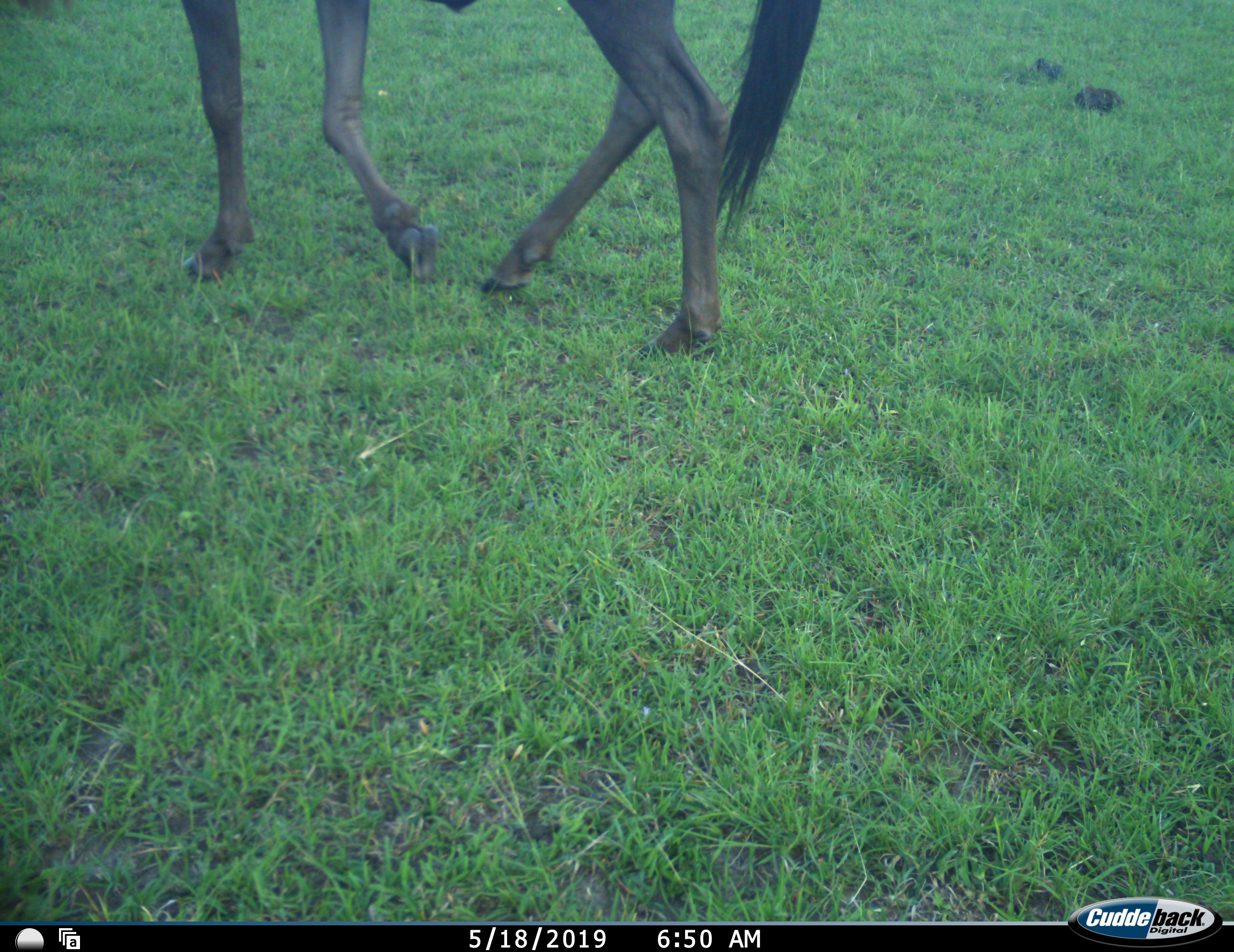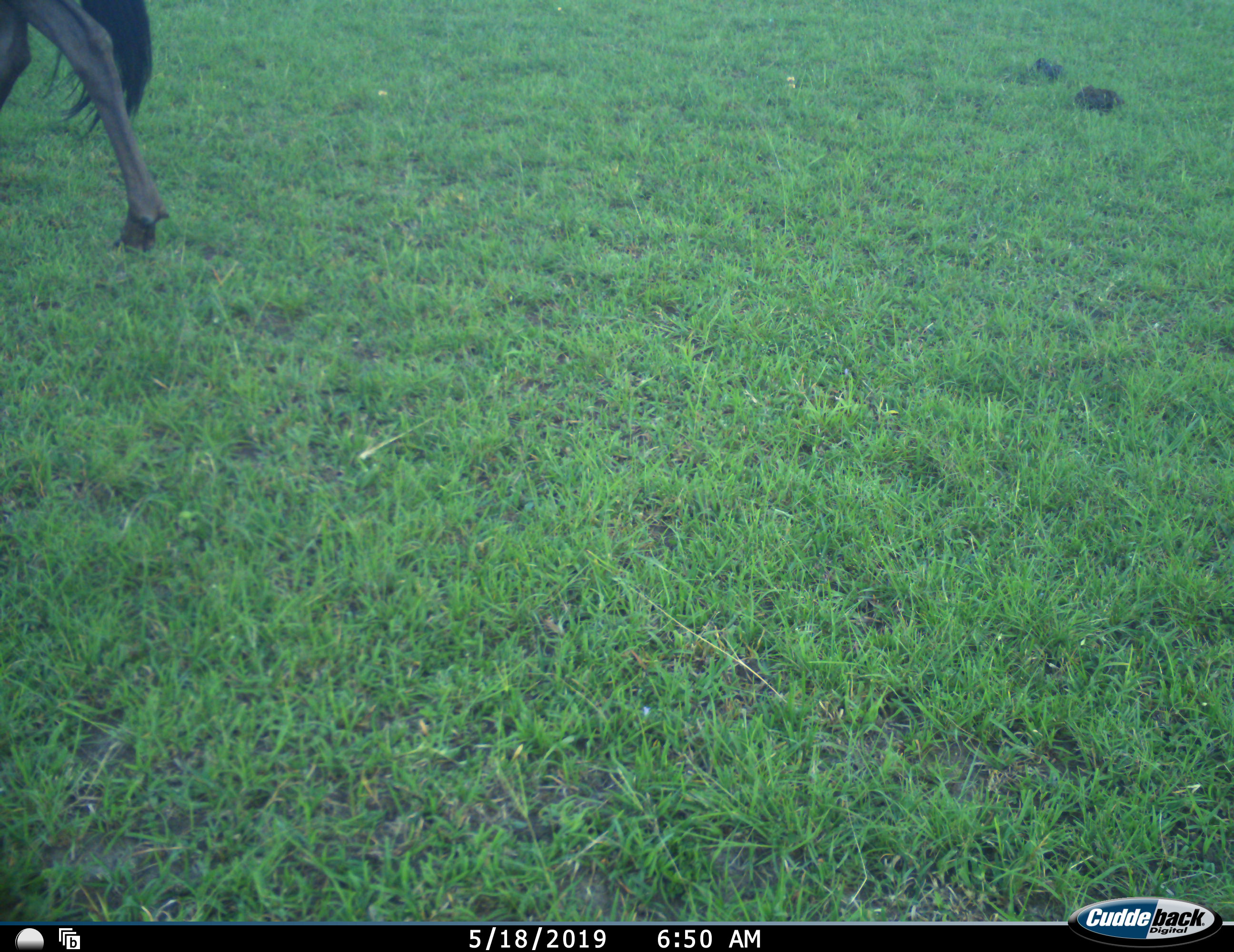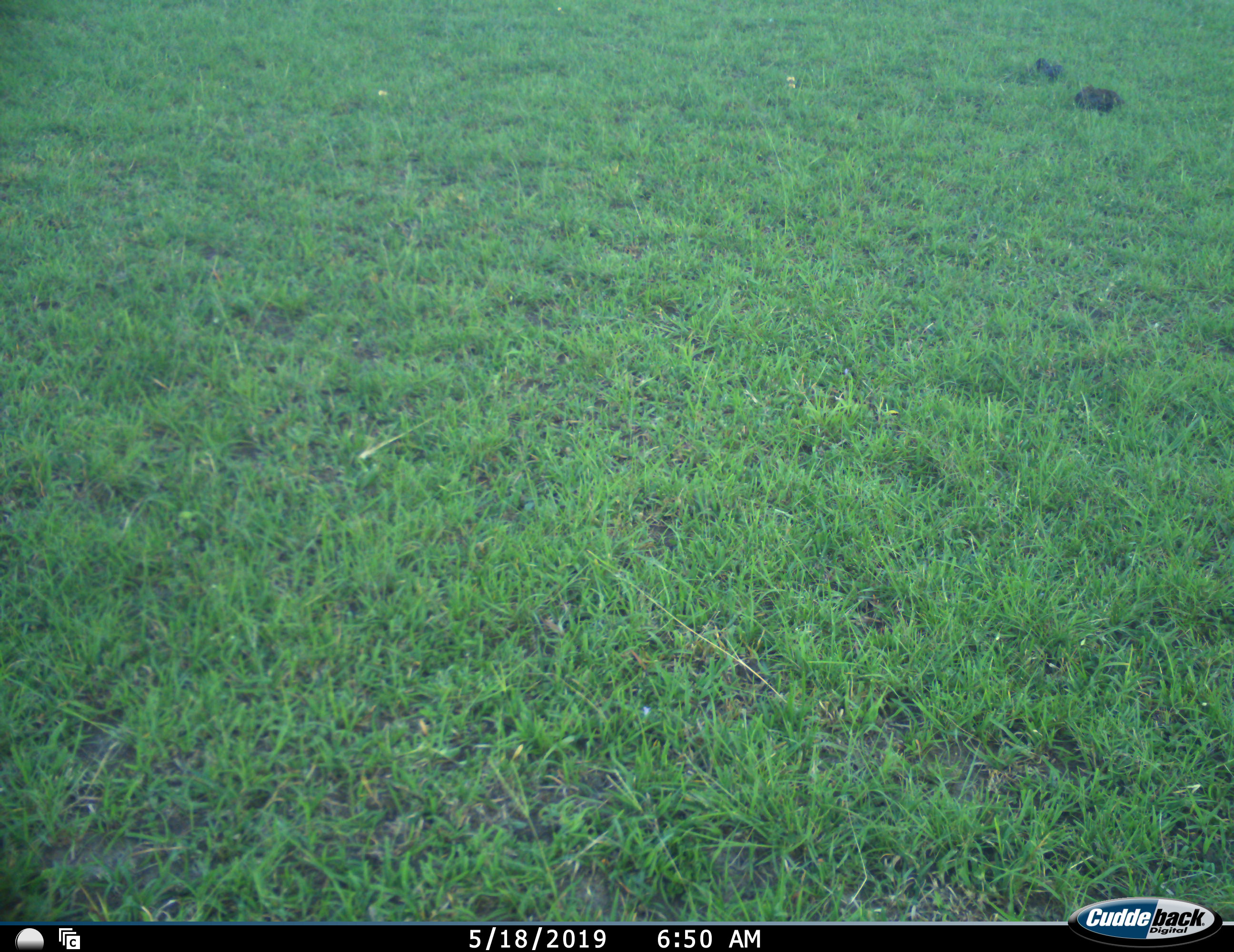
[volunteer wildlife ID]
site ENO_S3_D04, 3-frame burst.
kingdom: Animalia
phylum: Chordata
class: Mammalia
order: Artiodactyla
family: Bovidae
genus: Connochaetes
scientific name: Connochaetes taurinus taurinus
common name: blue wildebeest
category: wildebeestblue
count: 1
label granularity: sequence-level